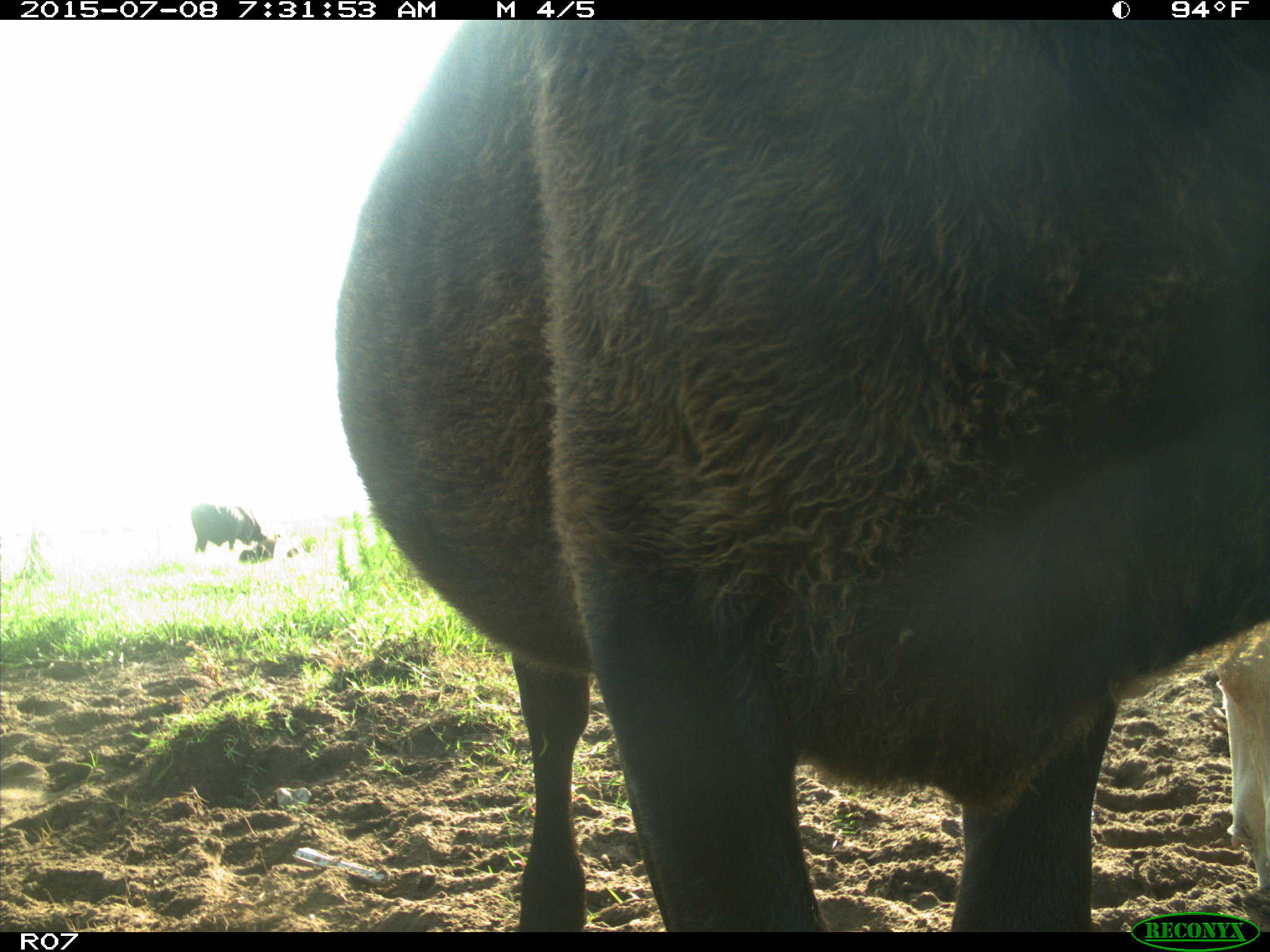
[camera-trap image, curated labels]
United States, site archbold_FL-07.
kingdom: Animalia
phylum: Chordata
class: Mammalia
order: Artiodactyla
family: Bovidae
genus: Bos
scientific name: Bos taurus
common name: domestic cow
Bos taurus (domestic cow).